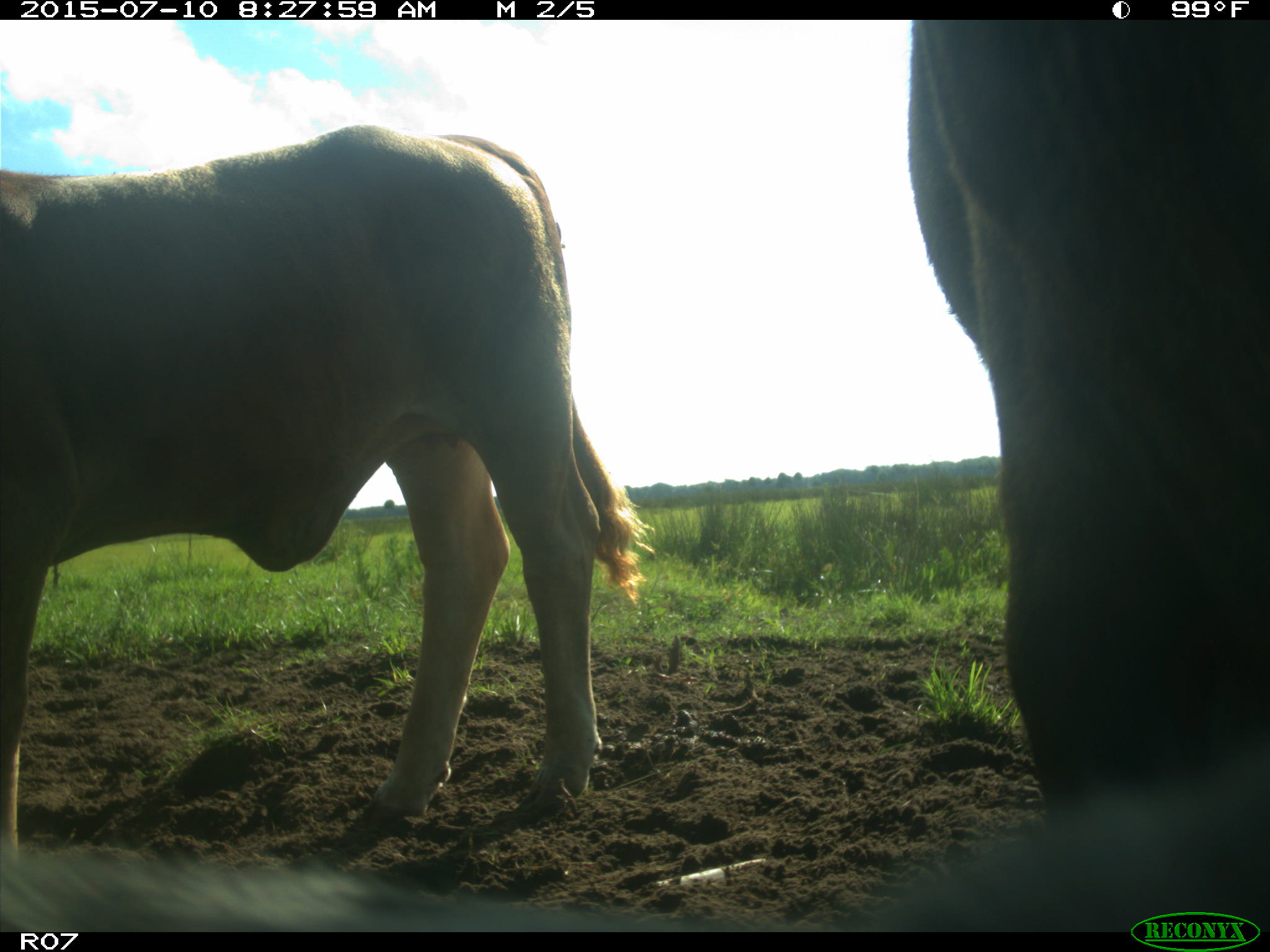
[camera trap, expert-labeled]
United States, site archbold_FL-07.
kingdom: Animalia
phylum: Chordata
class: Mammalia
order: Artiodactyla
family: Bovidae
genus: Bos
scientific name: Bos taurus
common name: domestic cow